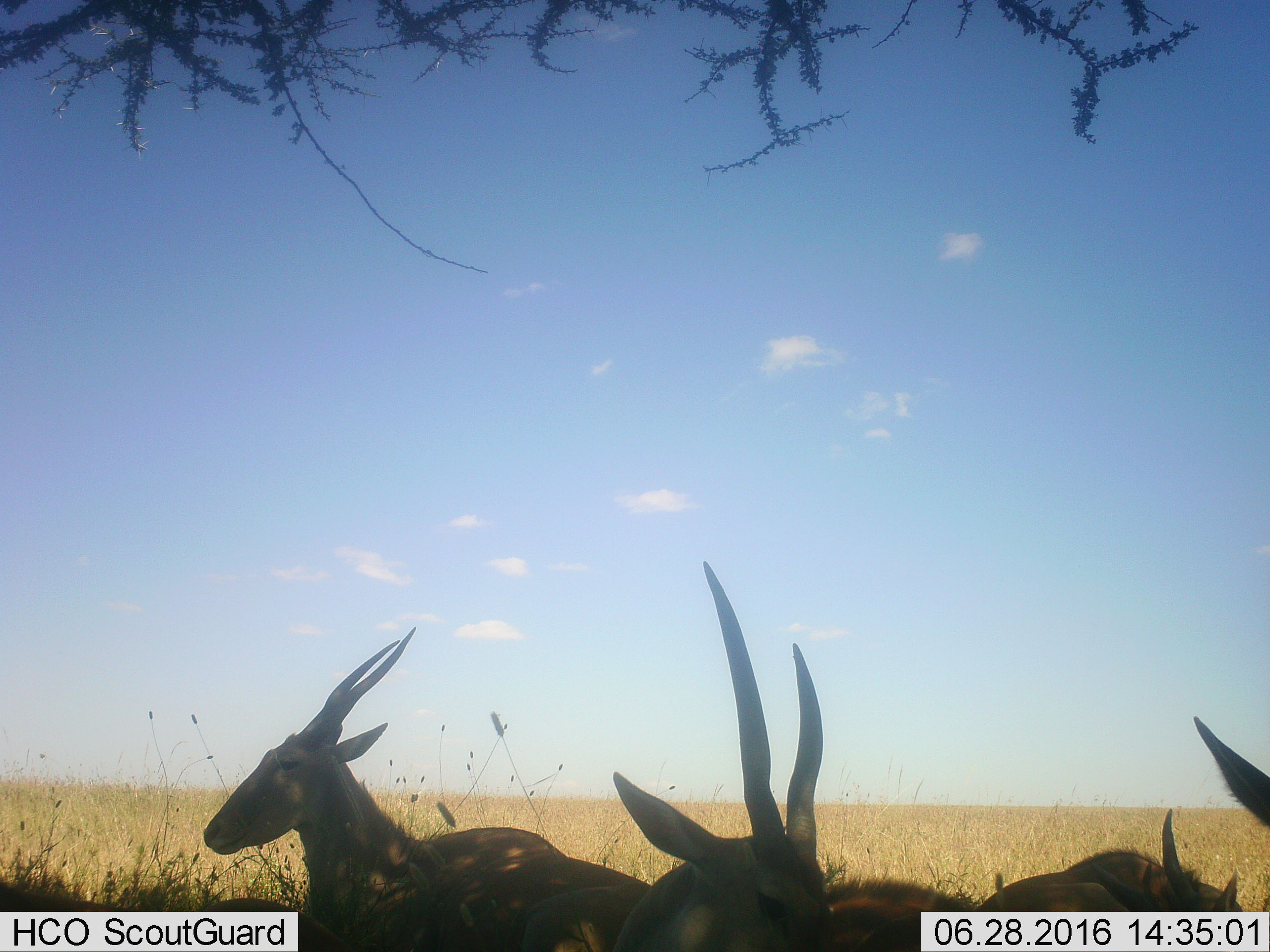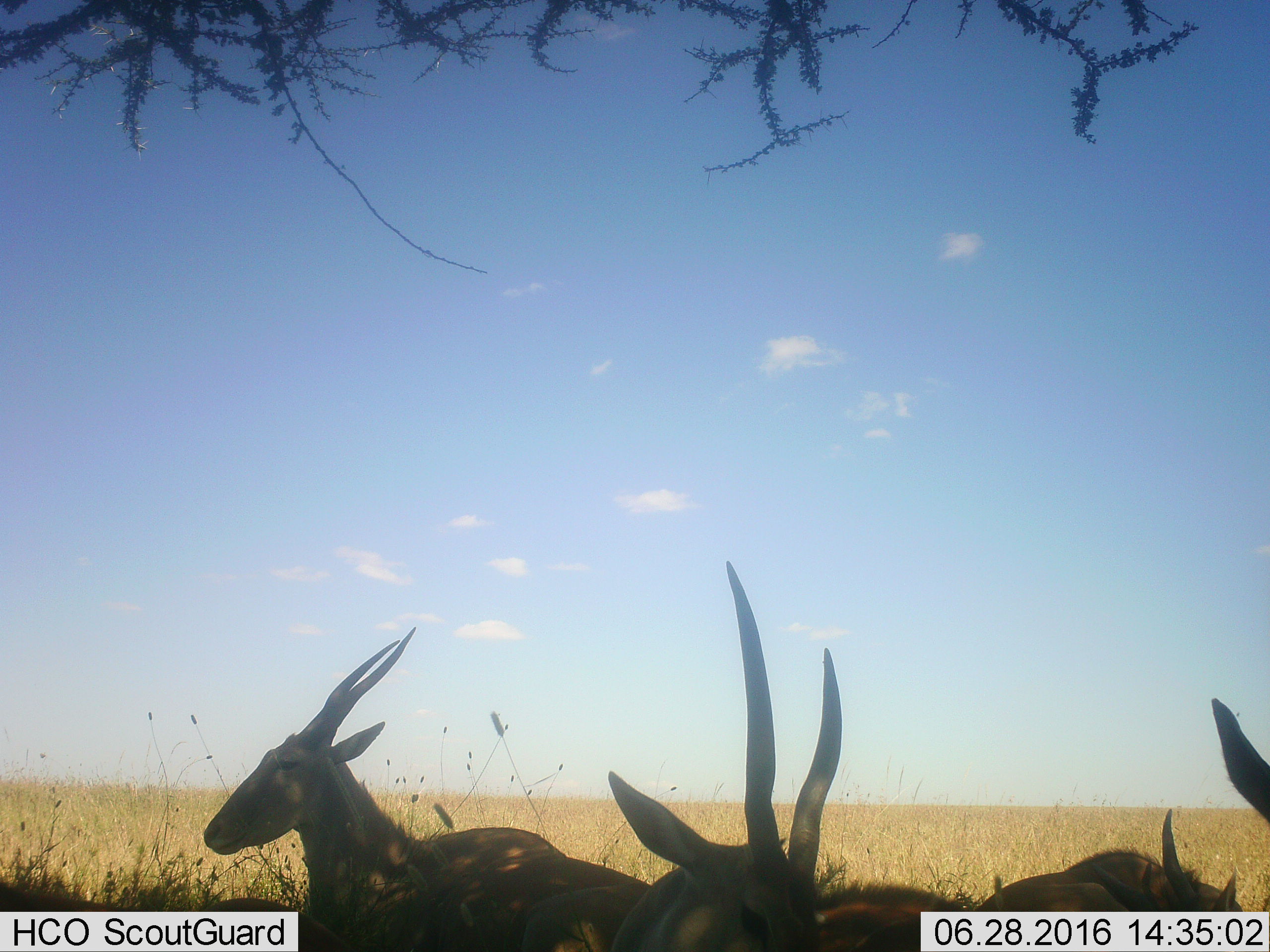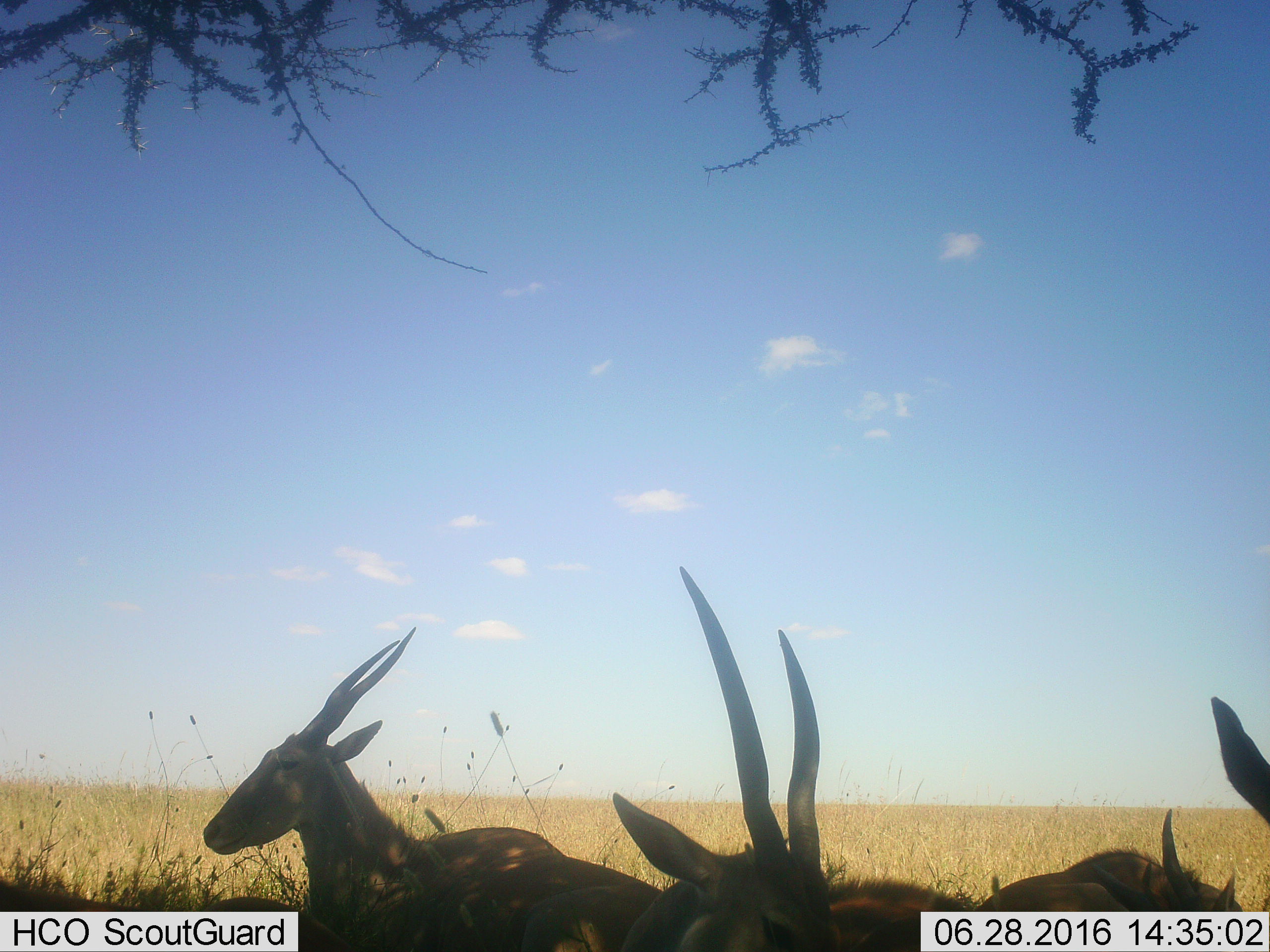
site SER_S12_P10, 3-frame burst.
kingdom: Animalia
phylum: Chordata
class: Mammalia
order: Artiodactyla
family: Bovidae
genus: Tragelaphus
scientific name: Tragelaphus oryx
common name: eland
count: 4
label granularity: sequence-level